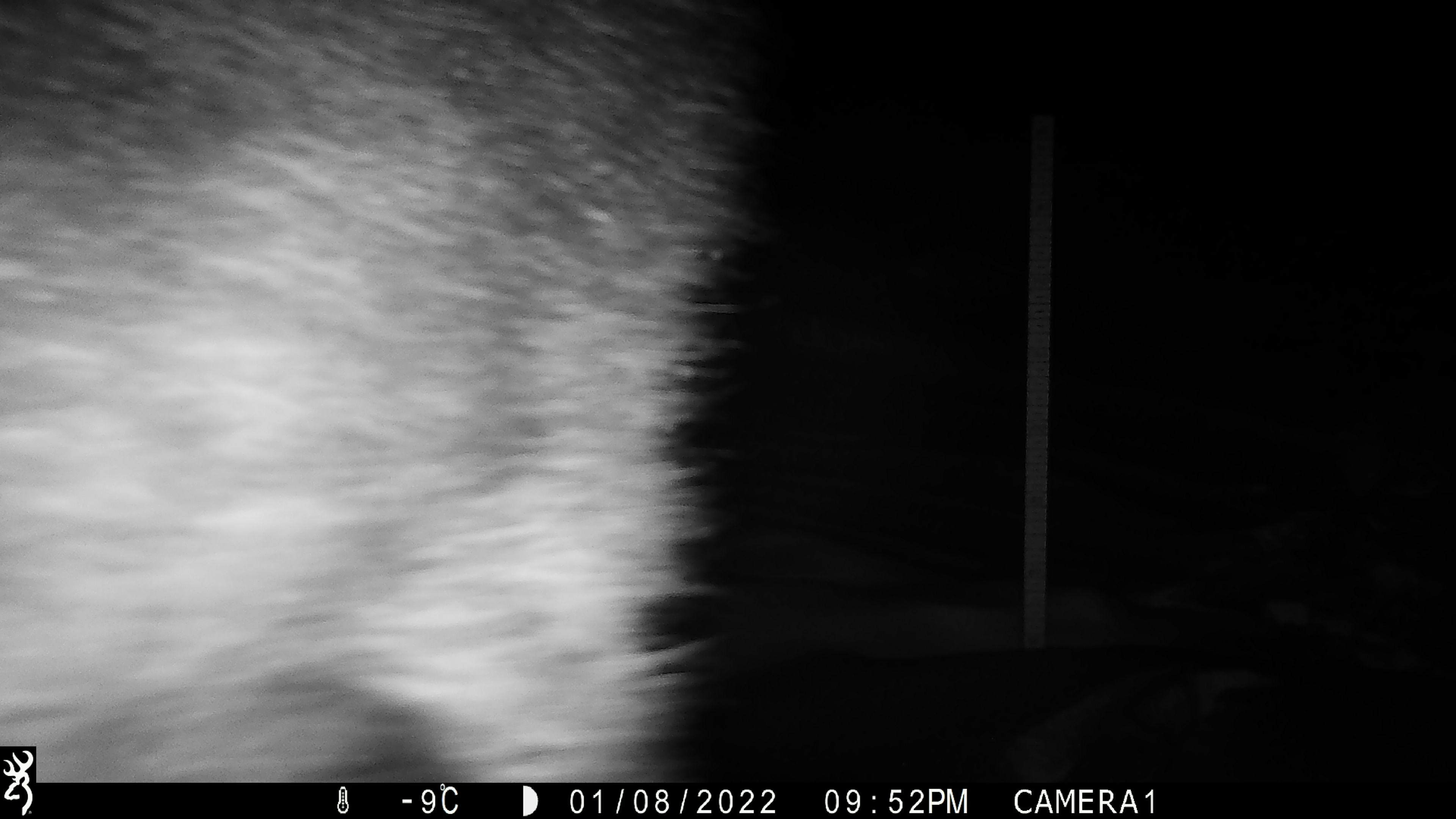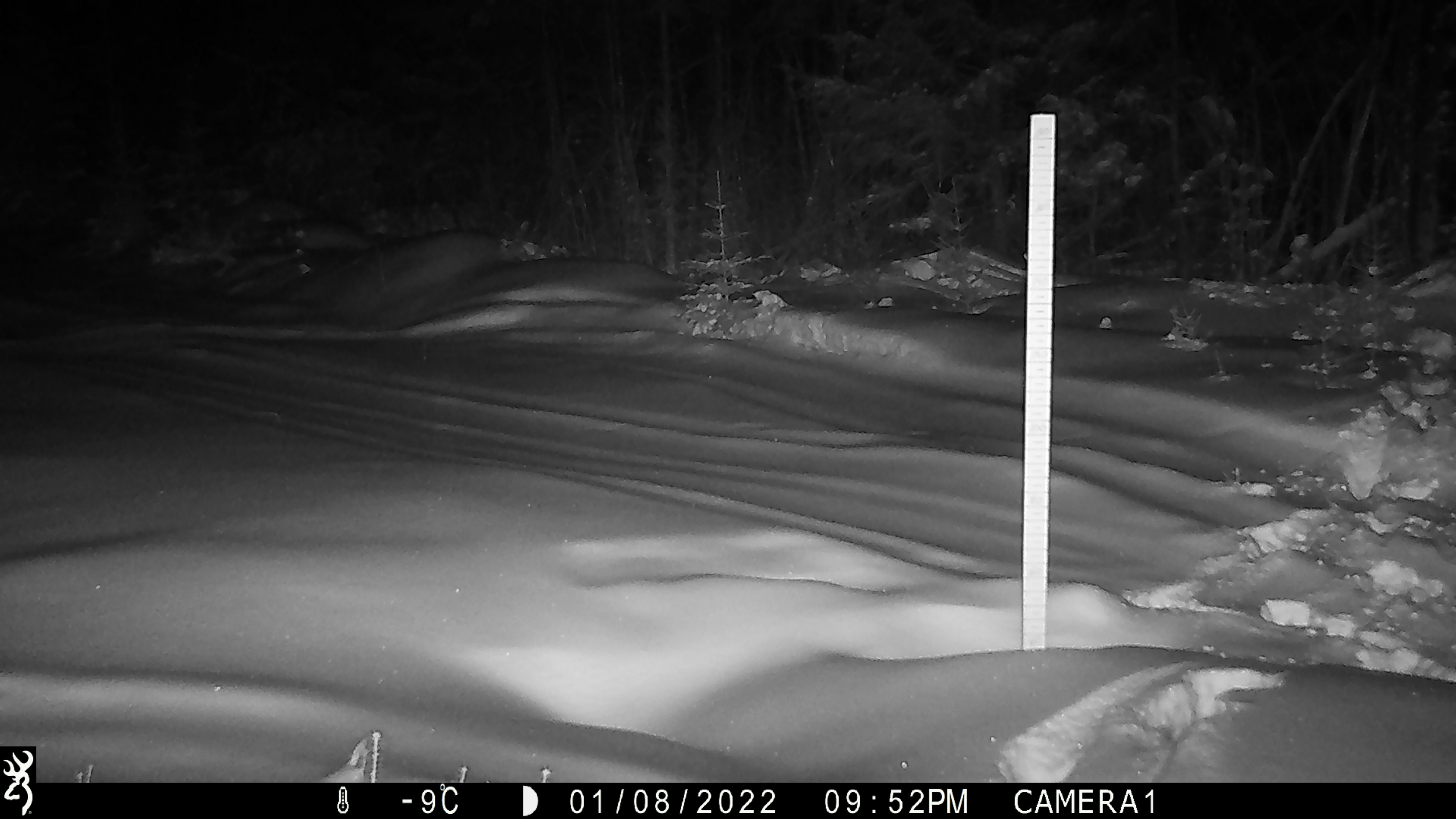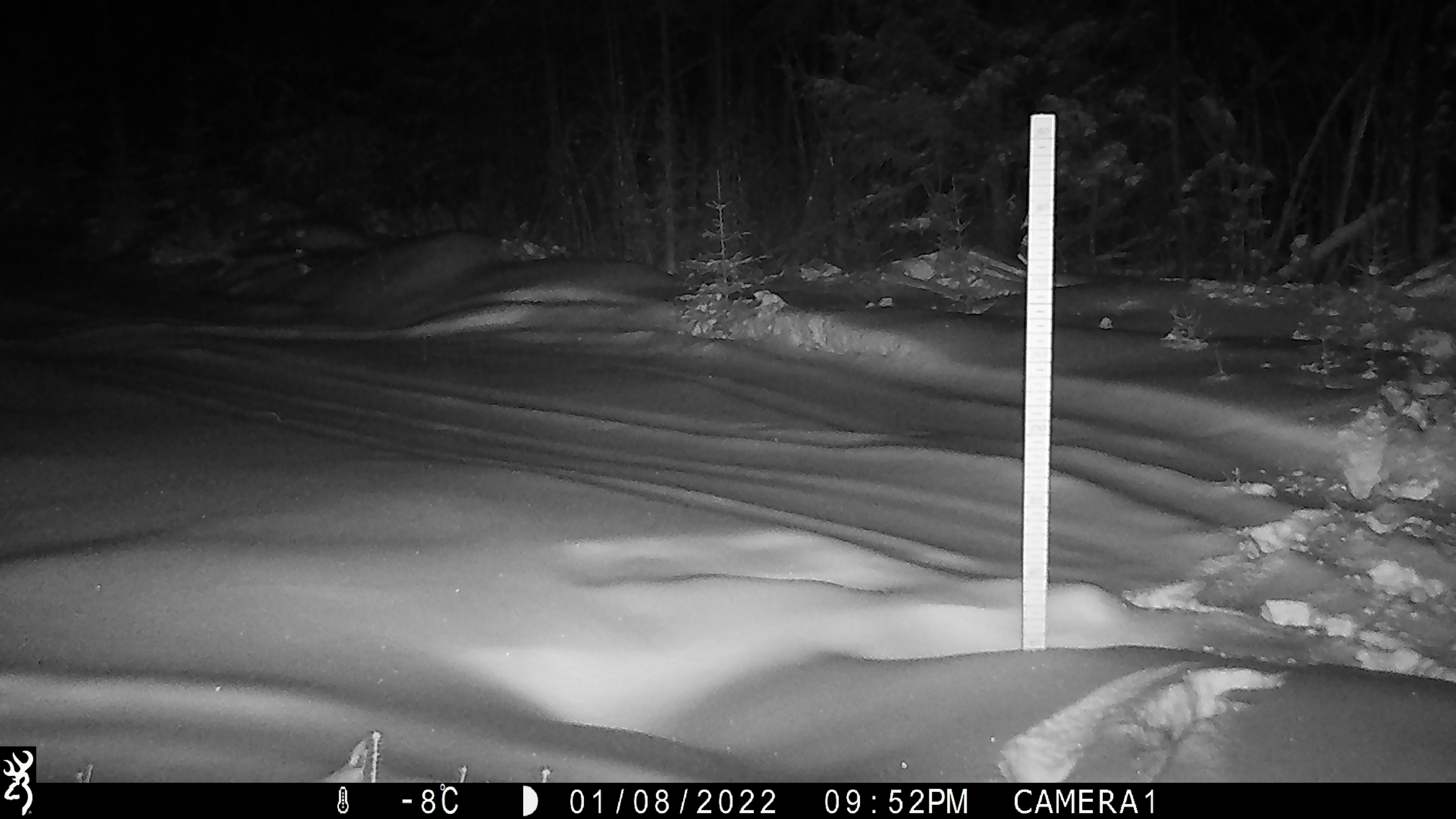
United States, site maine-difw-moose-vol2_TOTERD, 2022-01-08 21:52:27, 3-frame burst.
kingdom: Animalia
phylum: Chordata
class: Mammalia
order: Artiodactyla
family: Cervidae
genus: Alces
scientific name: Alces alces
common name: moose